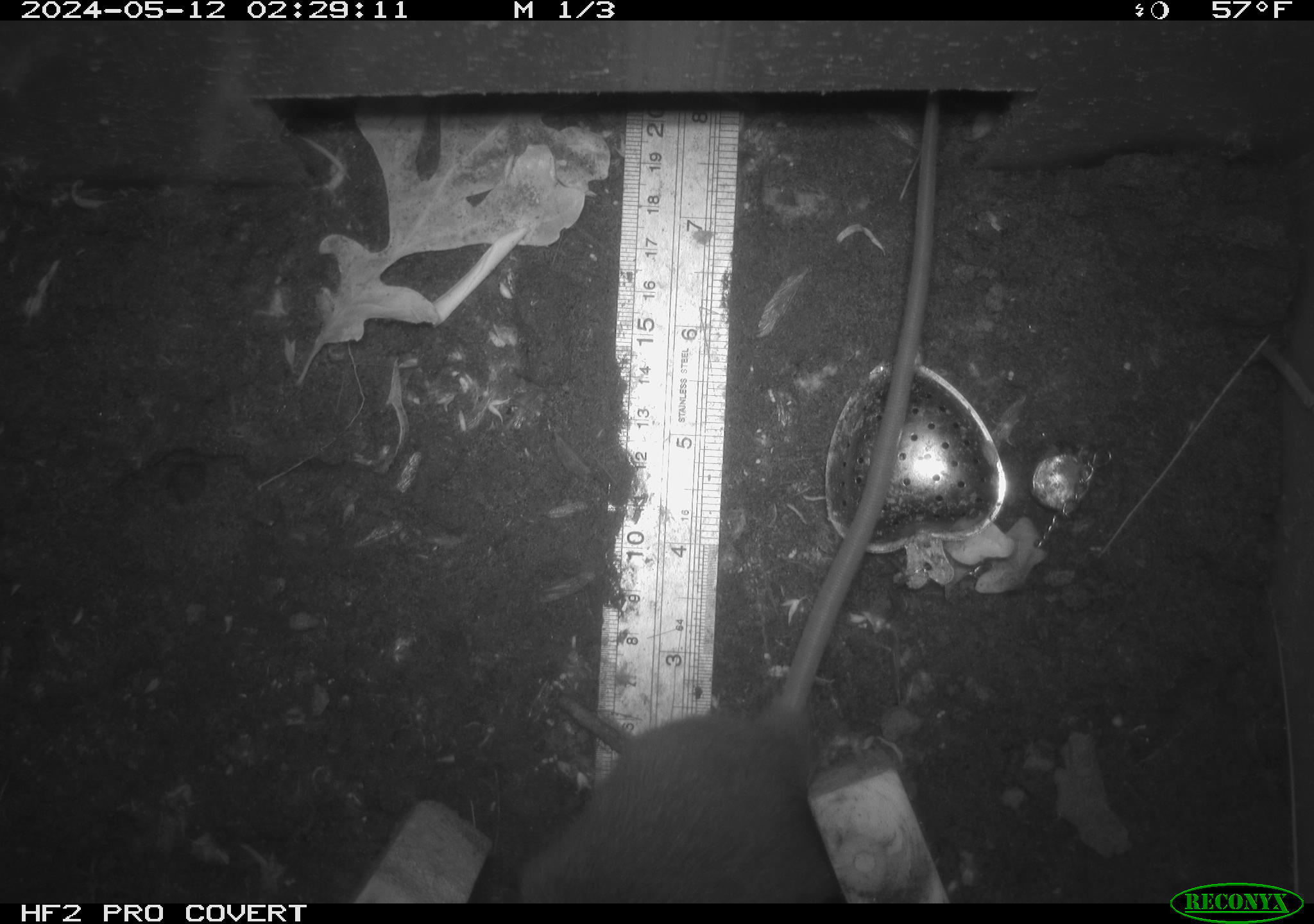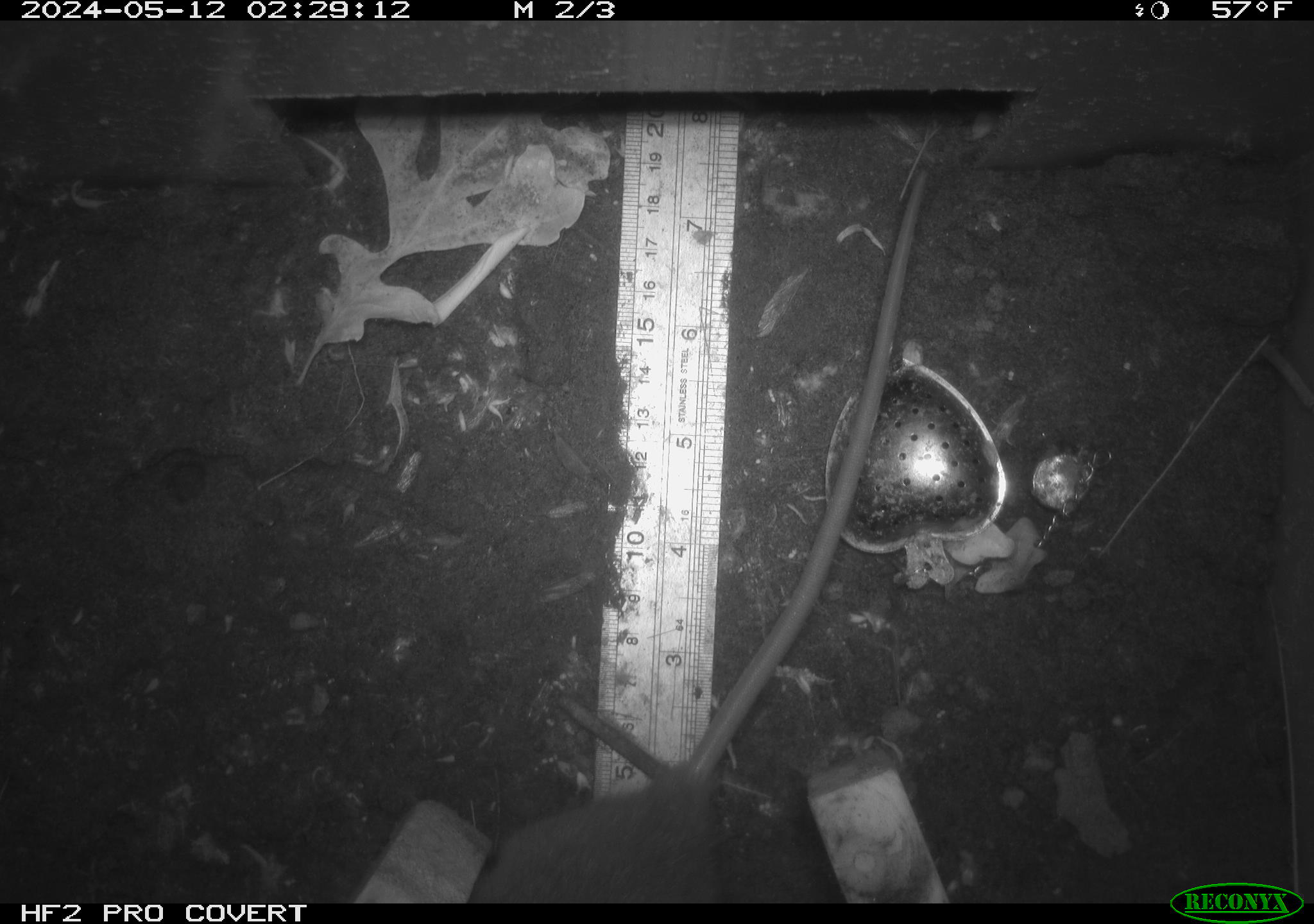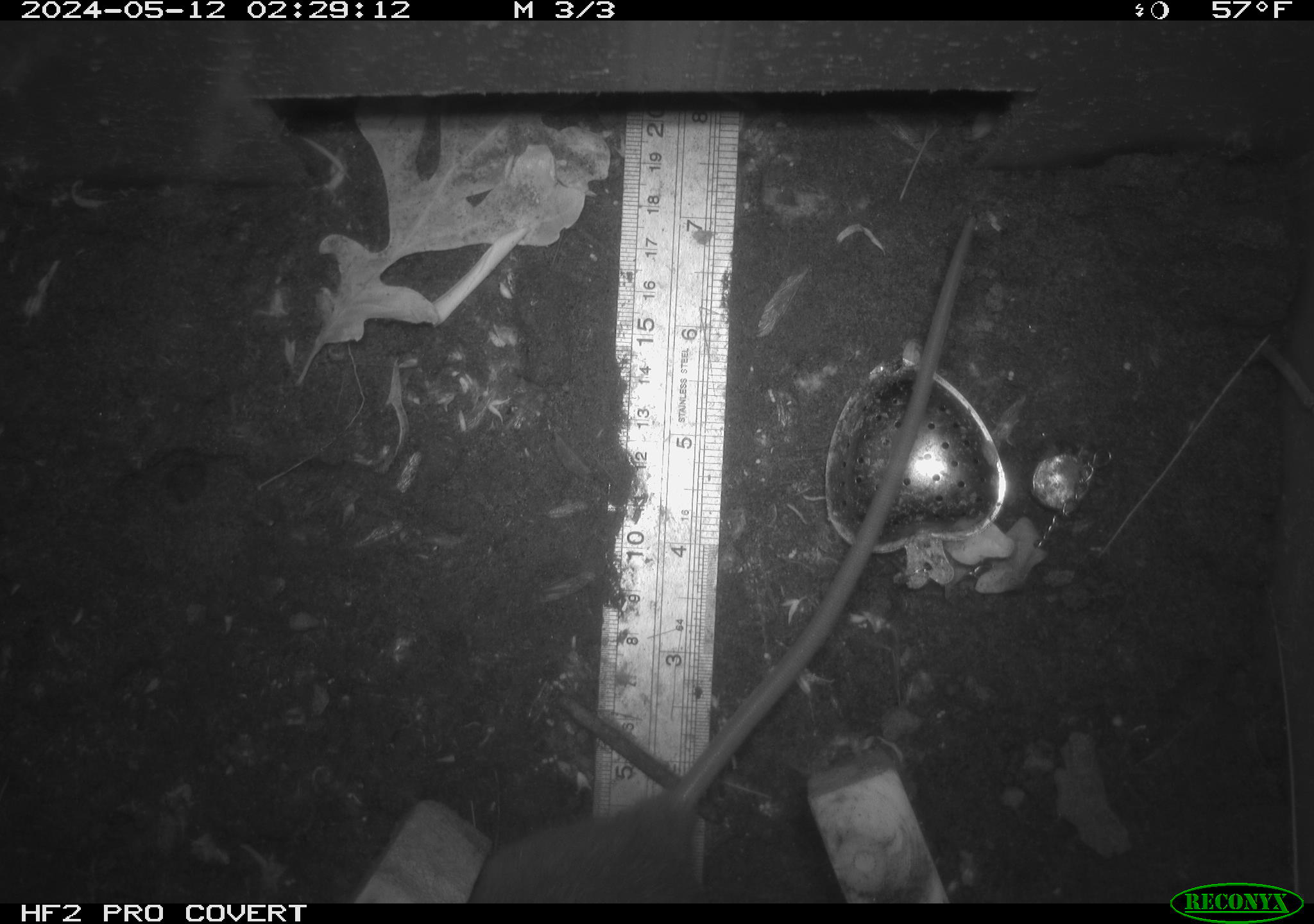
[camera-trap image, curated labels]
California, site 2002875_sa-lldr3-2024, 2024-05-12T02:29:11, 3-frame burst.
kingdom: Animalia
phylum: Chordata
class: Mammalia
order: Rodentia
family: Muridae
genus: Rattus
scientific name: Rattus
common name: rat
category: rattus species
Rattus species (rat) (Rattus).